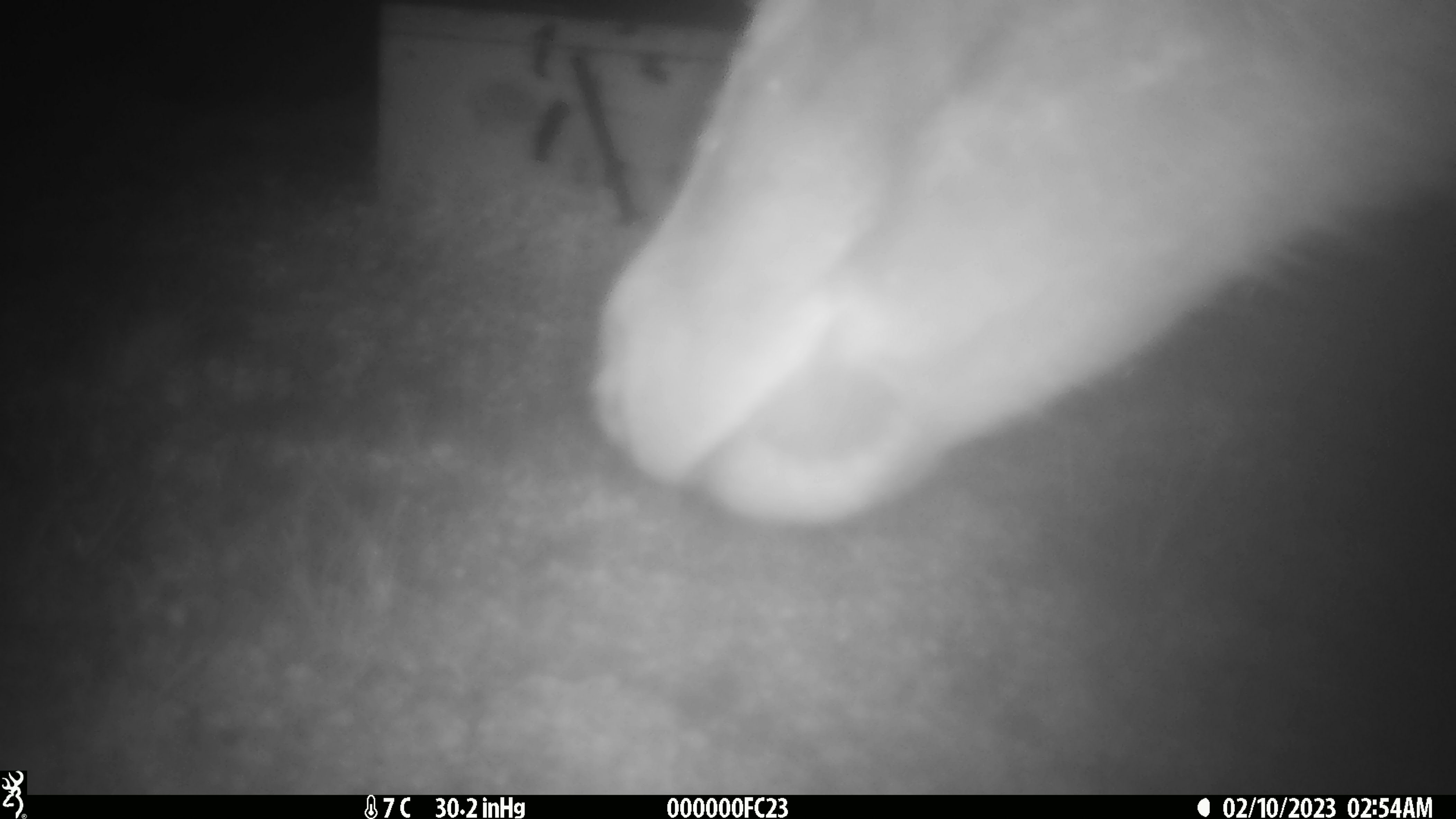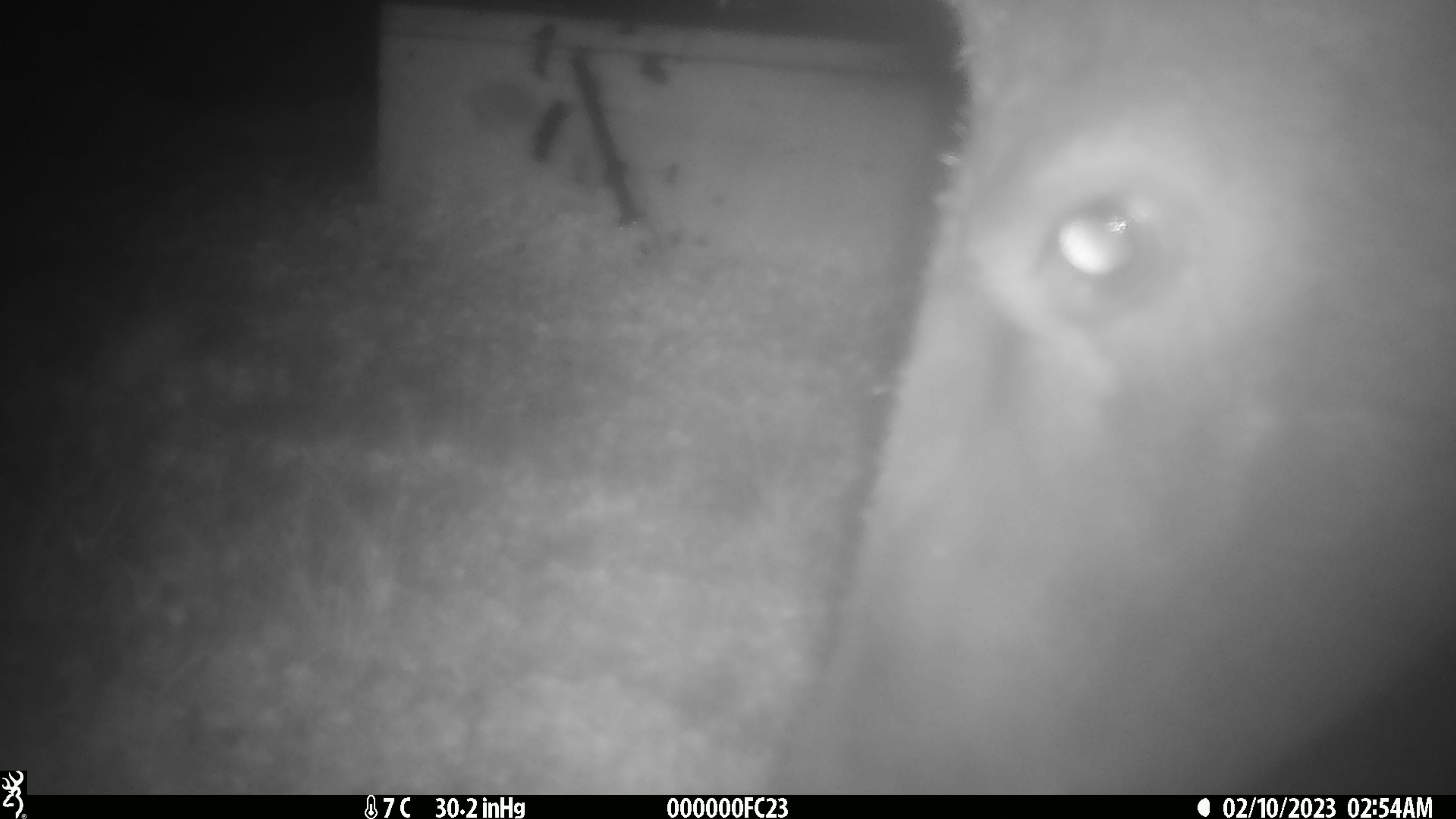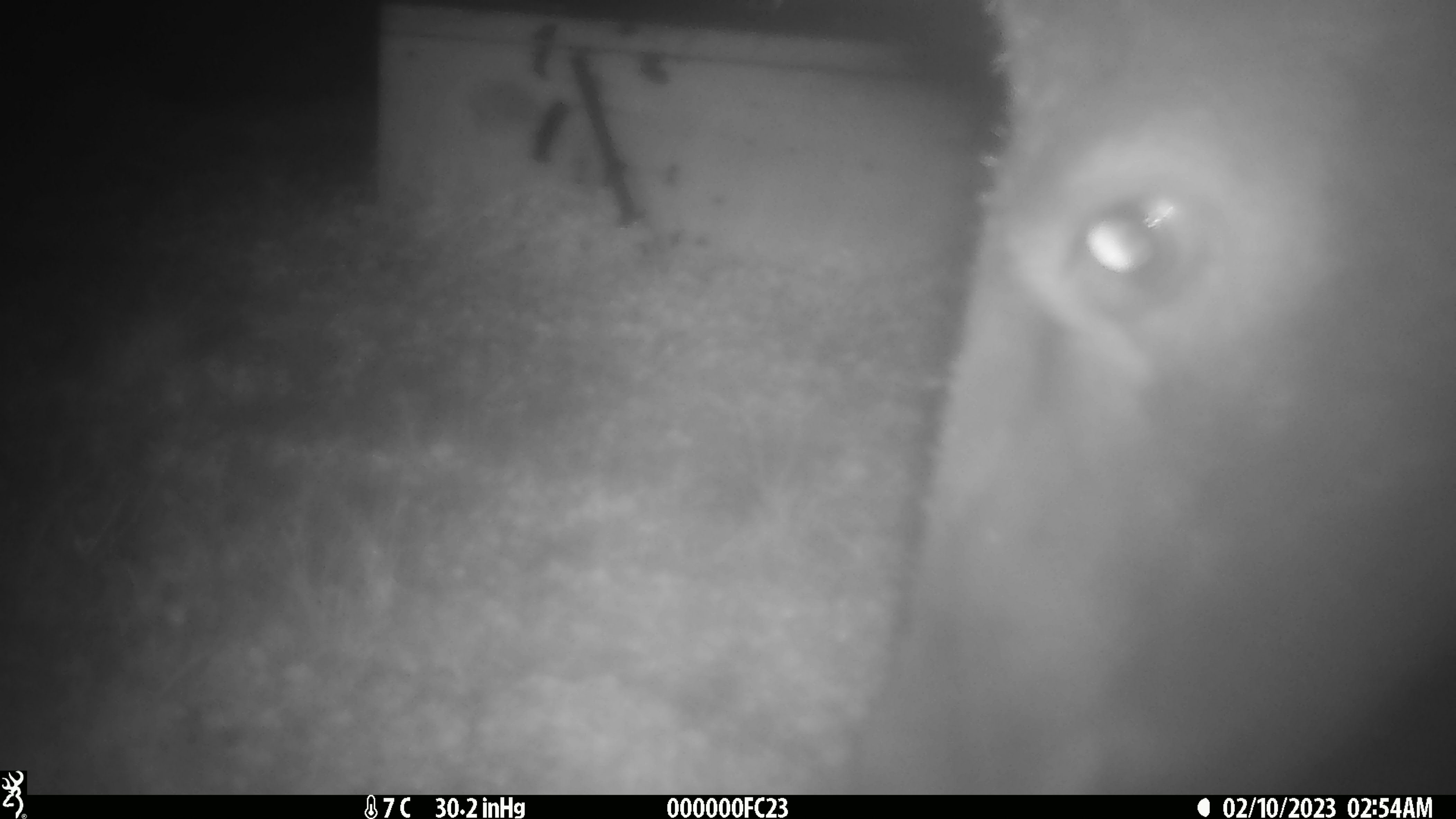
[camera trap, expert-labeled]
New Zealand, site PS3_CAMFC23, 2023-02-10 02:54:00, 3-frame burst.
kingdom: Animalia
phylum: Chordata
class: Mammalia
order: Artiodactyla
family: Cervidae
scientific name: Cervidae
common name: deer